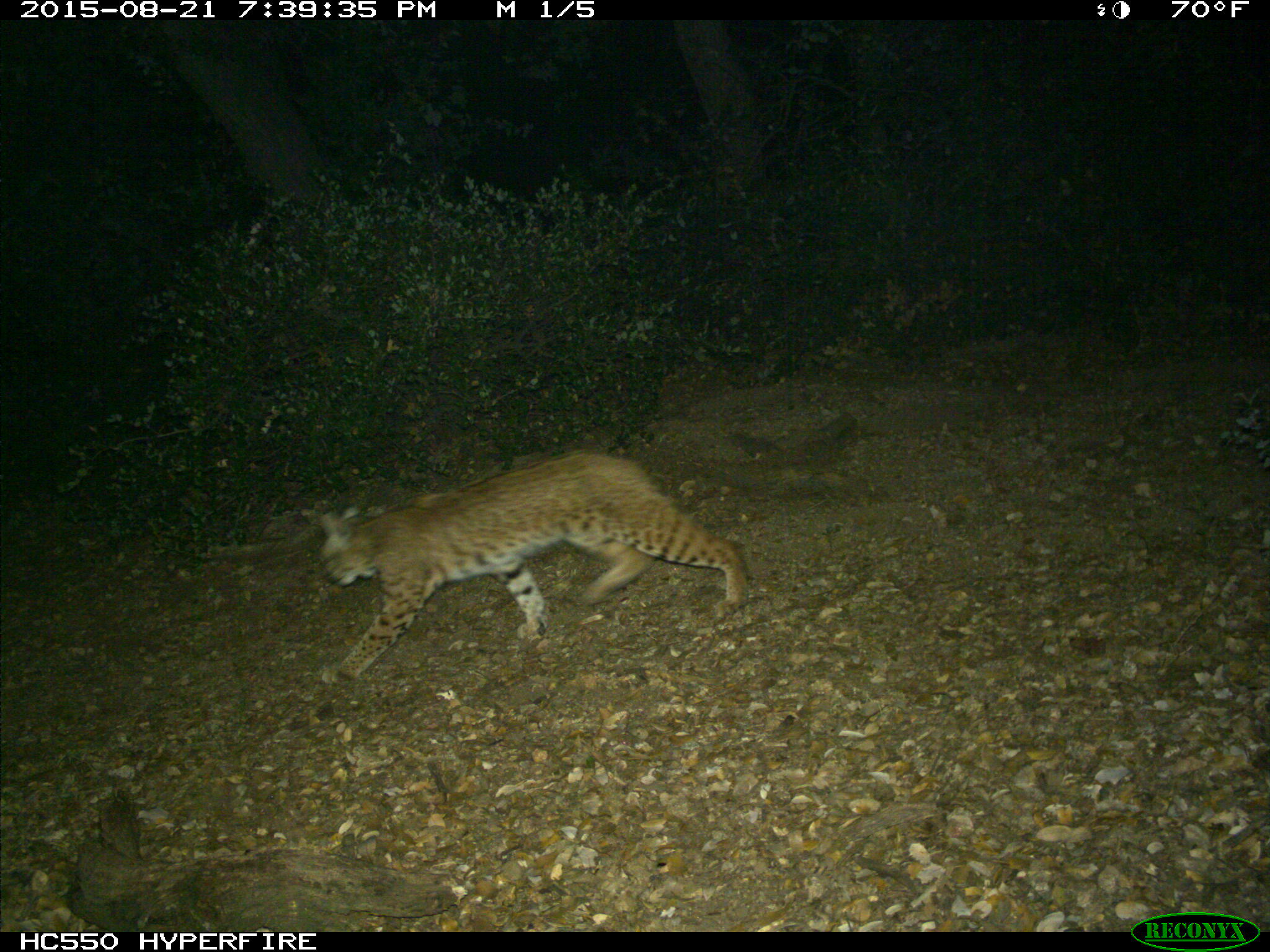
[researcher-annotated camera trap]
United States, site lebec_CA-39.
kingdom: Animalia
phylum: Chordata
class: Mammalia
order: Carnivora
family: Felidae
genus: Lynx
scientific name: Lynx rufus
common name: bobcat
Lynx rufus (bobcat).